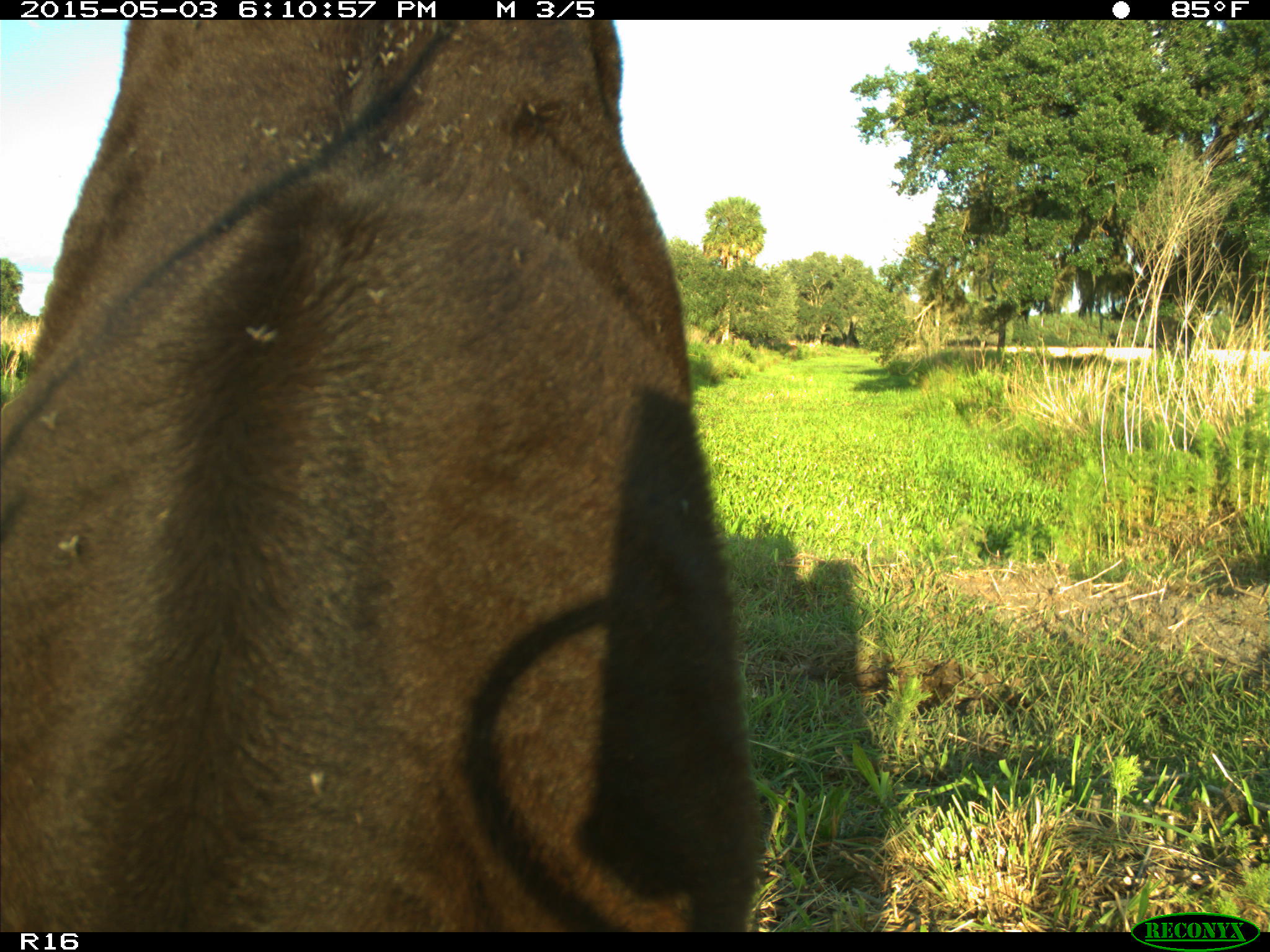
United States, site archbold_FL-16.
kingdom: Animalia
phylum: Chordata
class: Mammalia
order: Artiodactyla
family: Bovidae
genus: Bos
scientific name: Bos taurus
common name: domestic cow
Bos taurus (domestic cow).